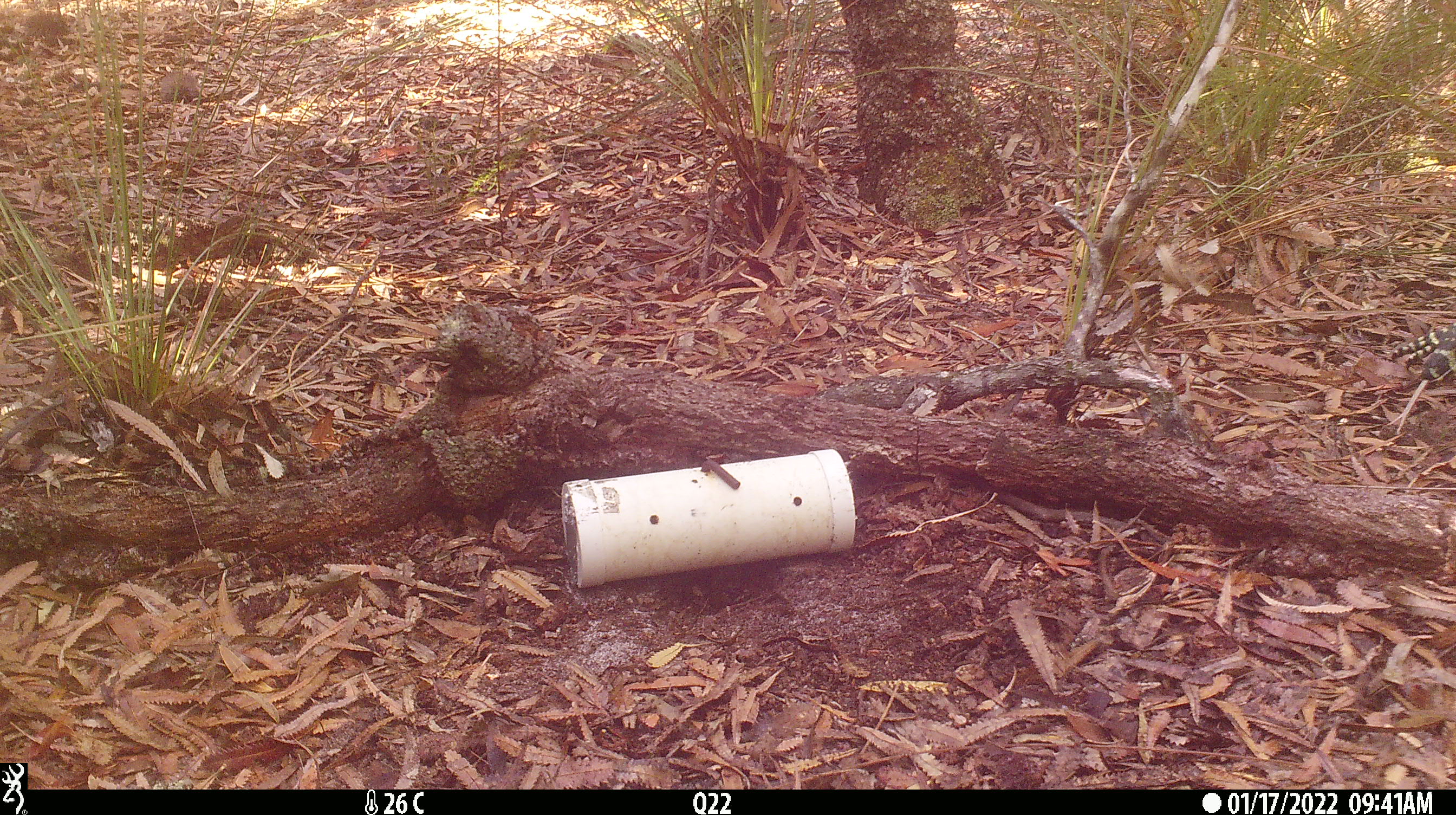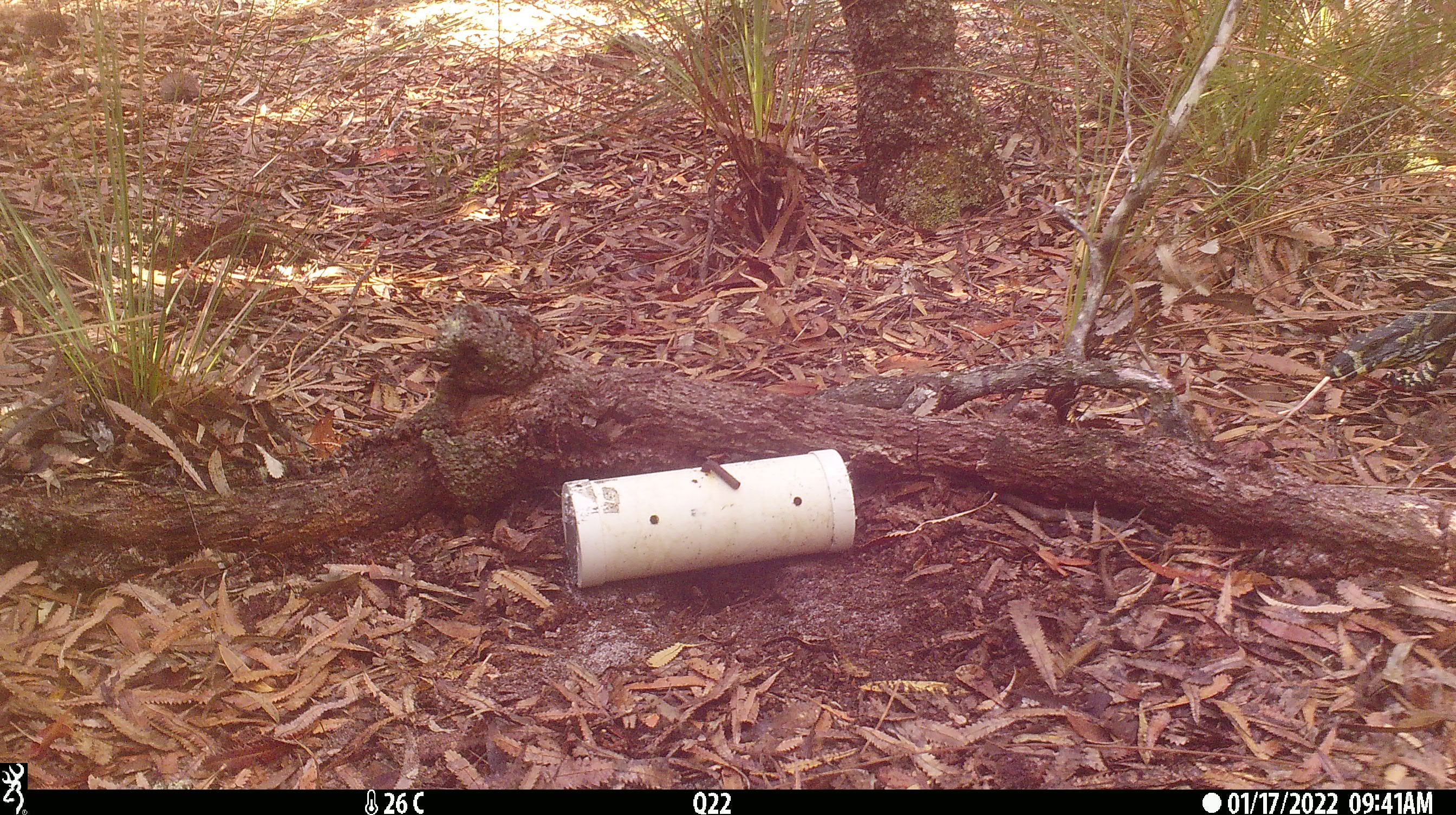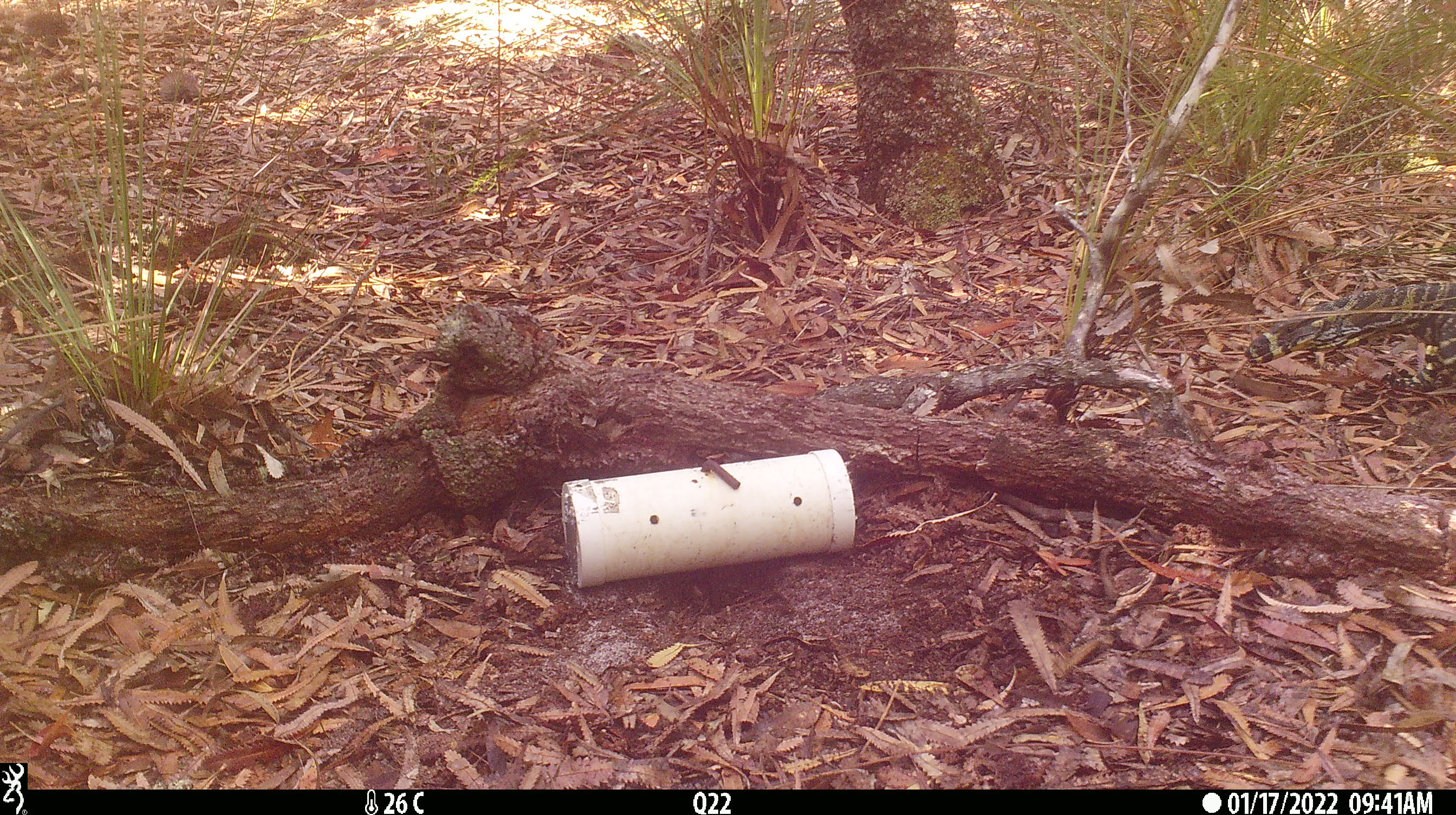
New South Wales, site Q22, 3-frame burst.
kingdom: Animalia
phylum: Chordata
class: Reptilia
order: Squamata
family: Varanidae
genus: Varanus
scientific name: Varanus varius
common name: lace monitor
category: goanna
Goanna (lace monitor) (Varanus varius).